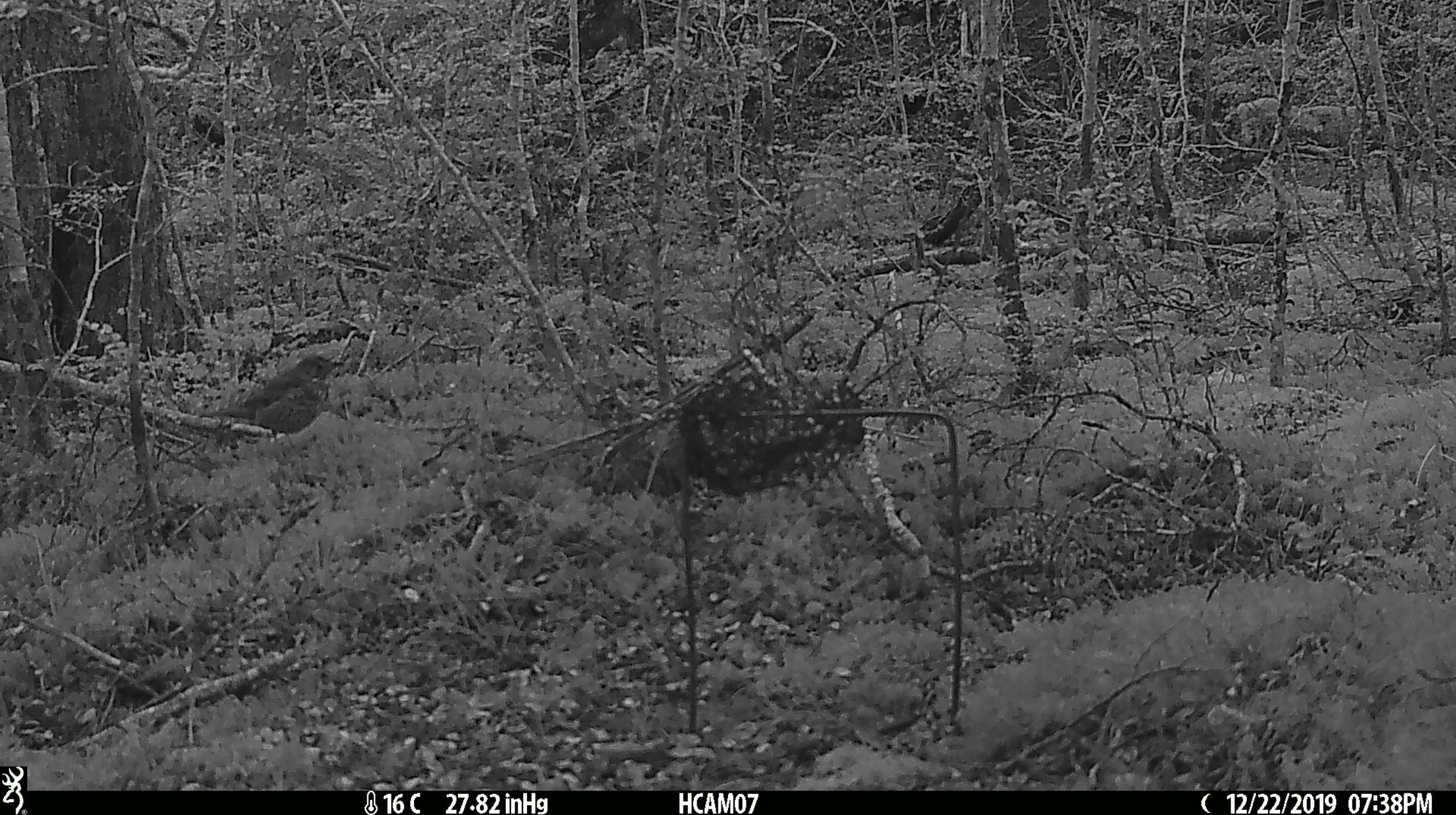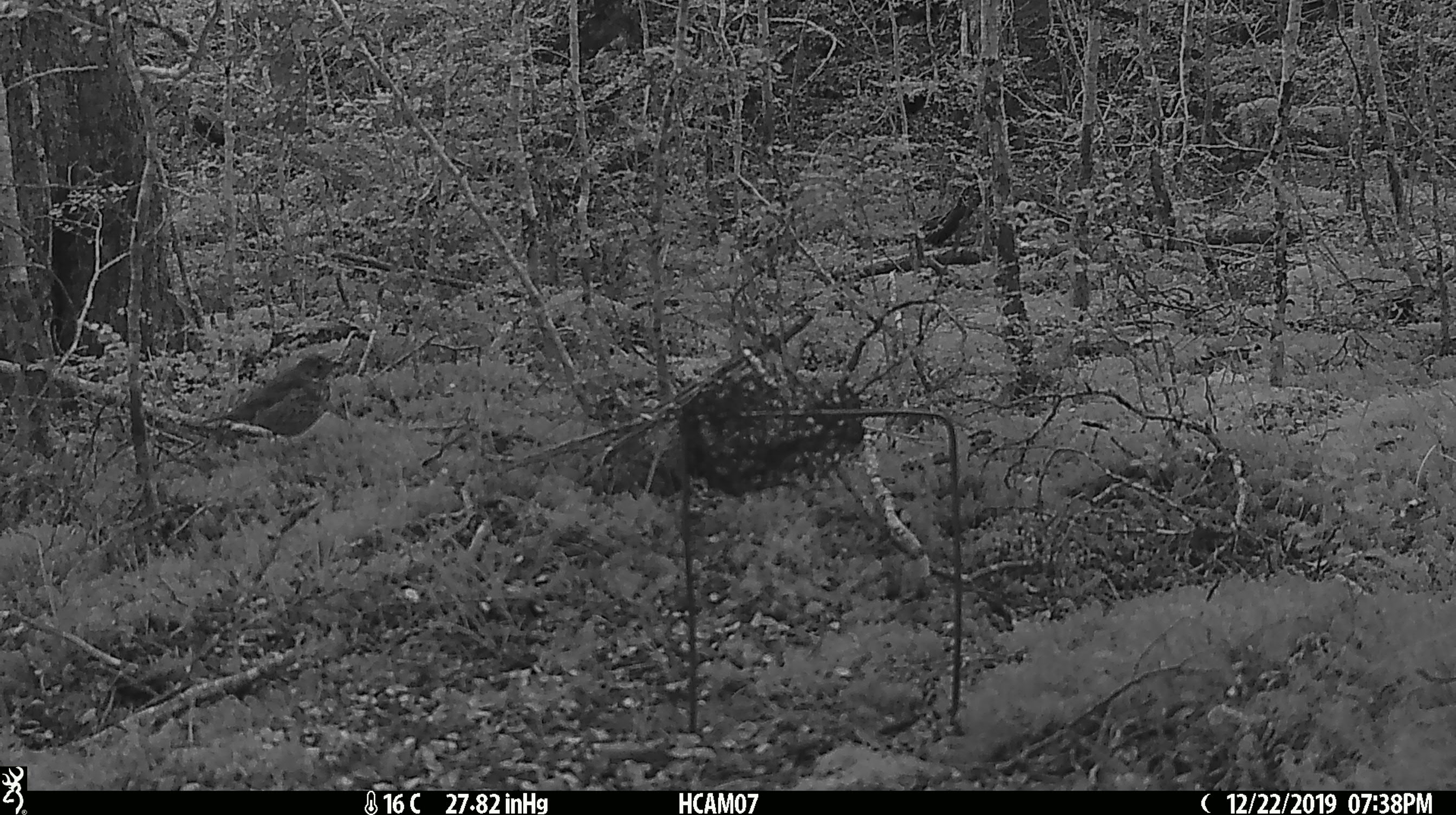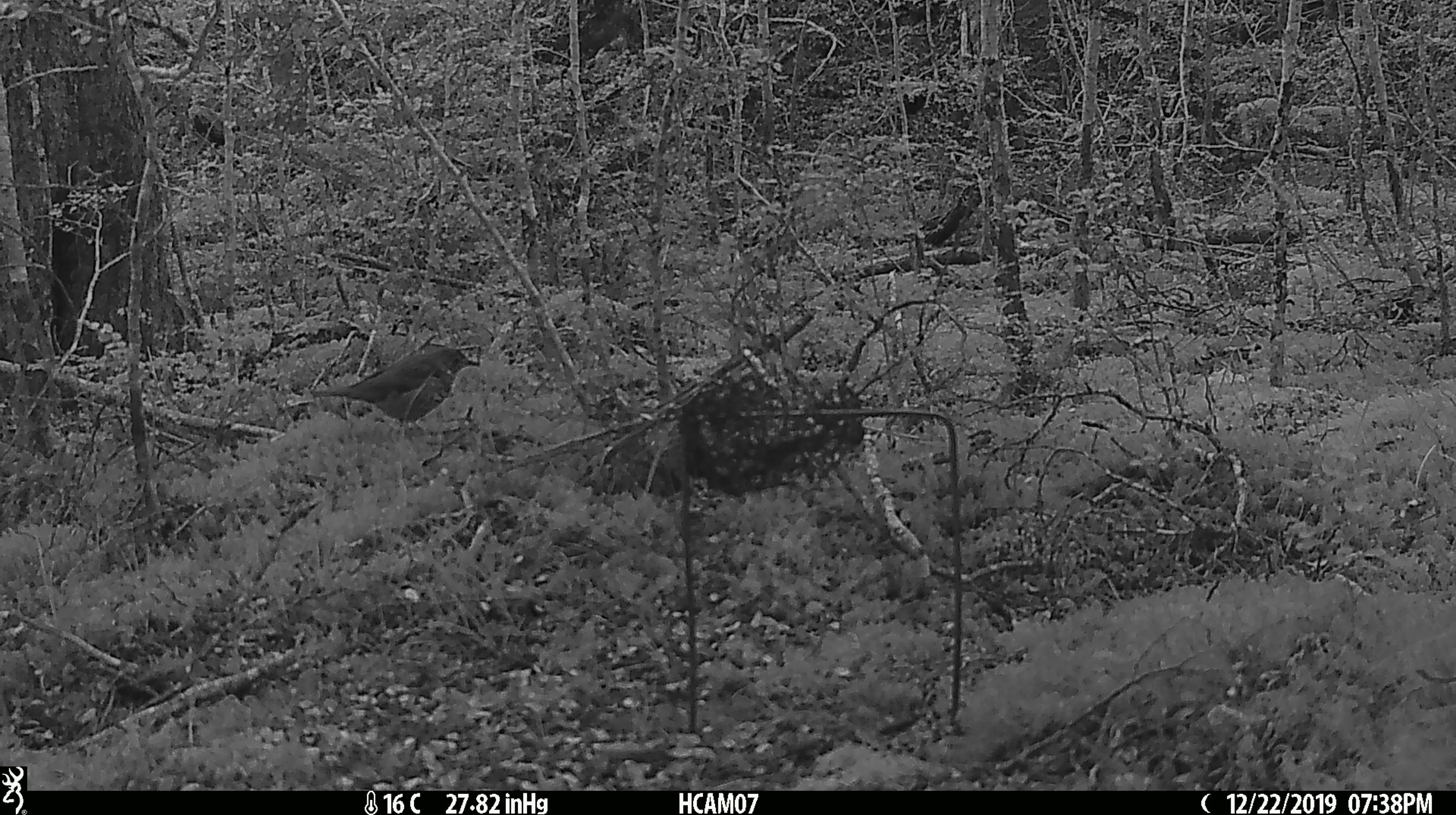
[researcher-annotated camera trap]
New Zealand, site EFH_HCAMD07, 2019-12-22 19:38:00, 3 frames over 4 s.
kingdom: Animalia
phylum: Chordata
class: Aves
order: Passeriformes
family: Turdidae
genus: Turdus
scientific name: Turdus philomelos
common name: song thrush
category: thrush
Thrush (song thrush) (Turdus philomelos).